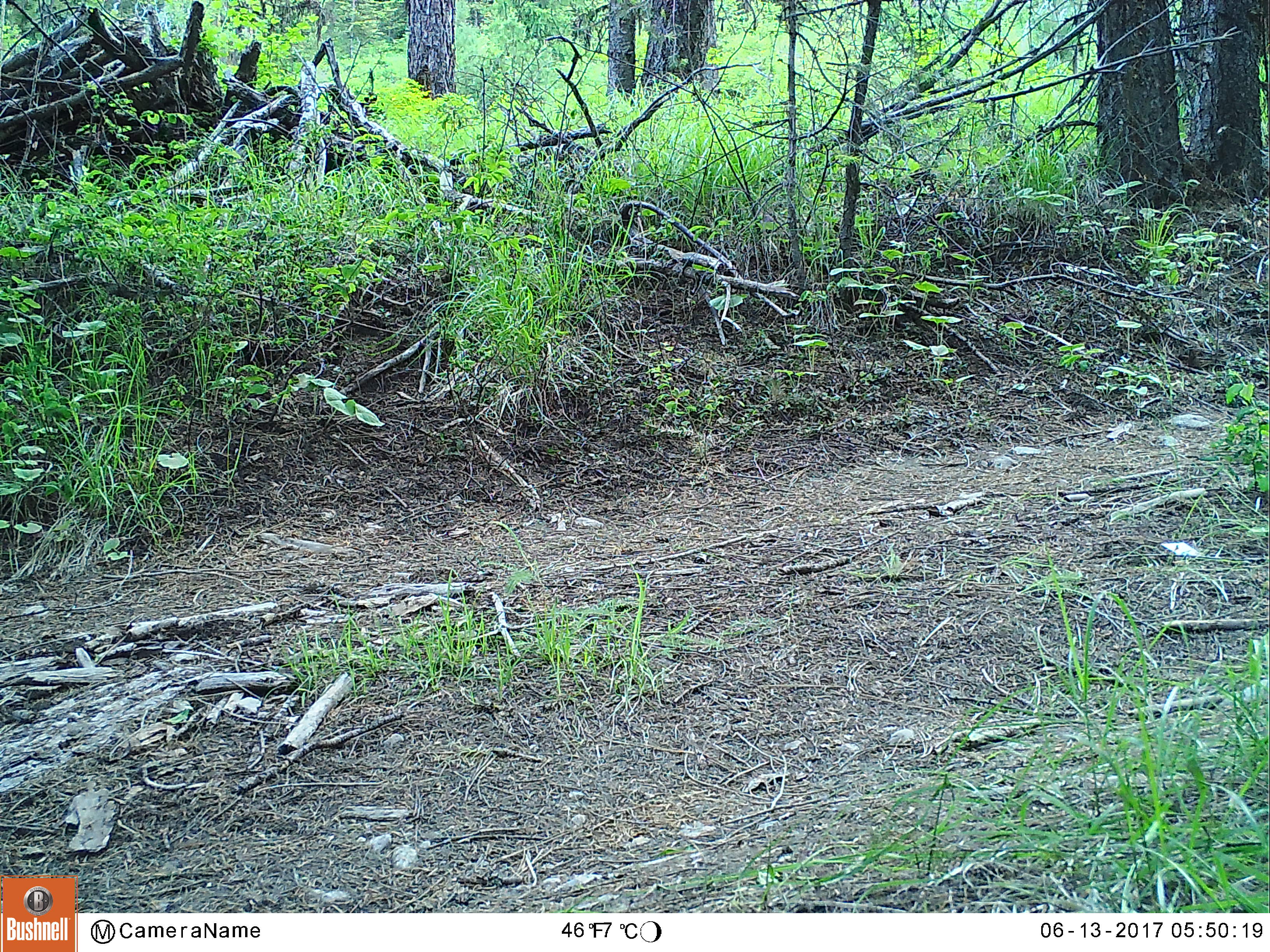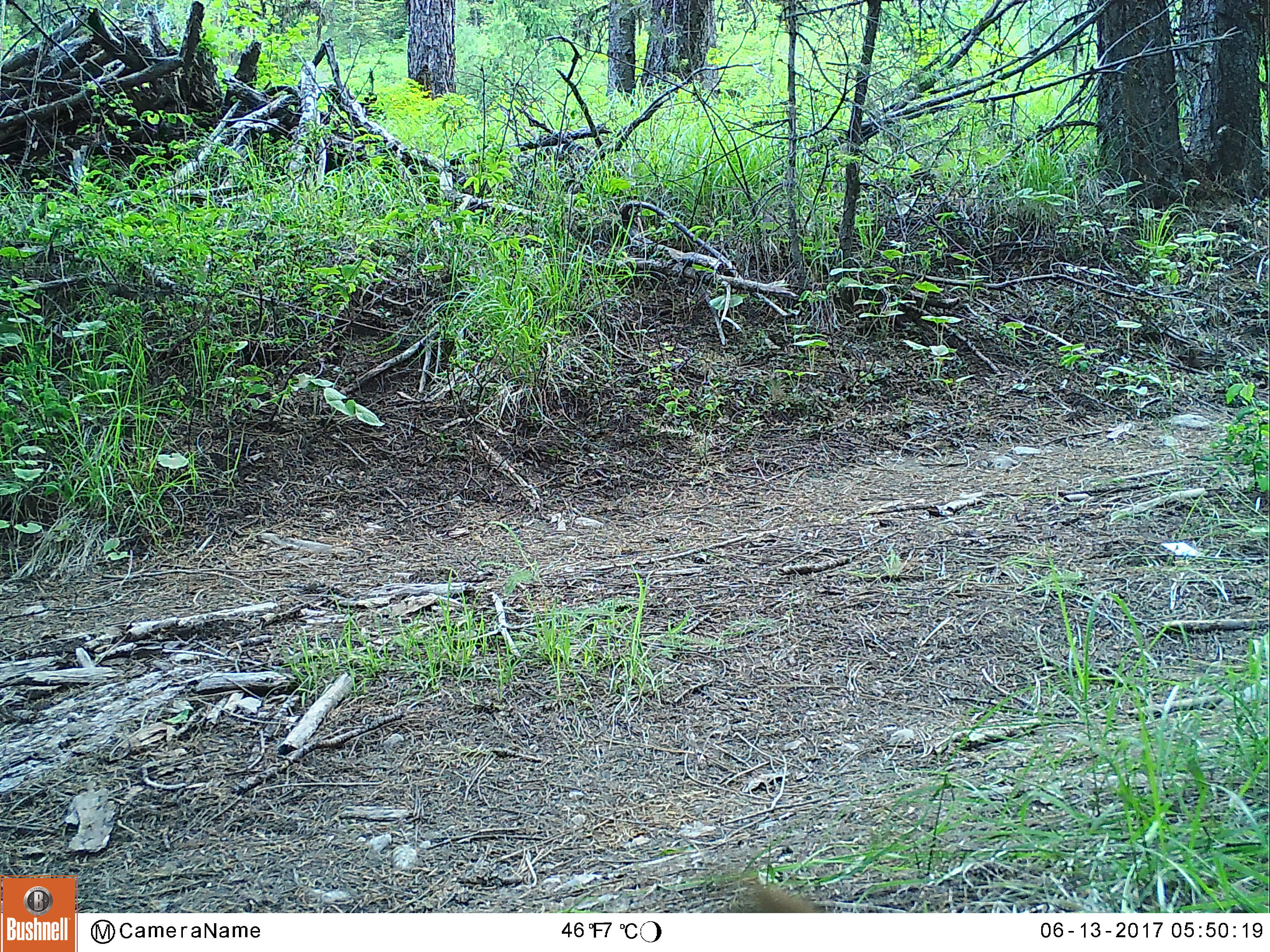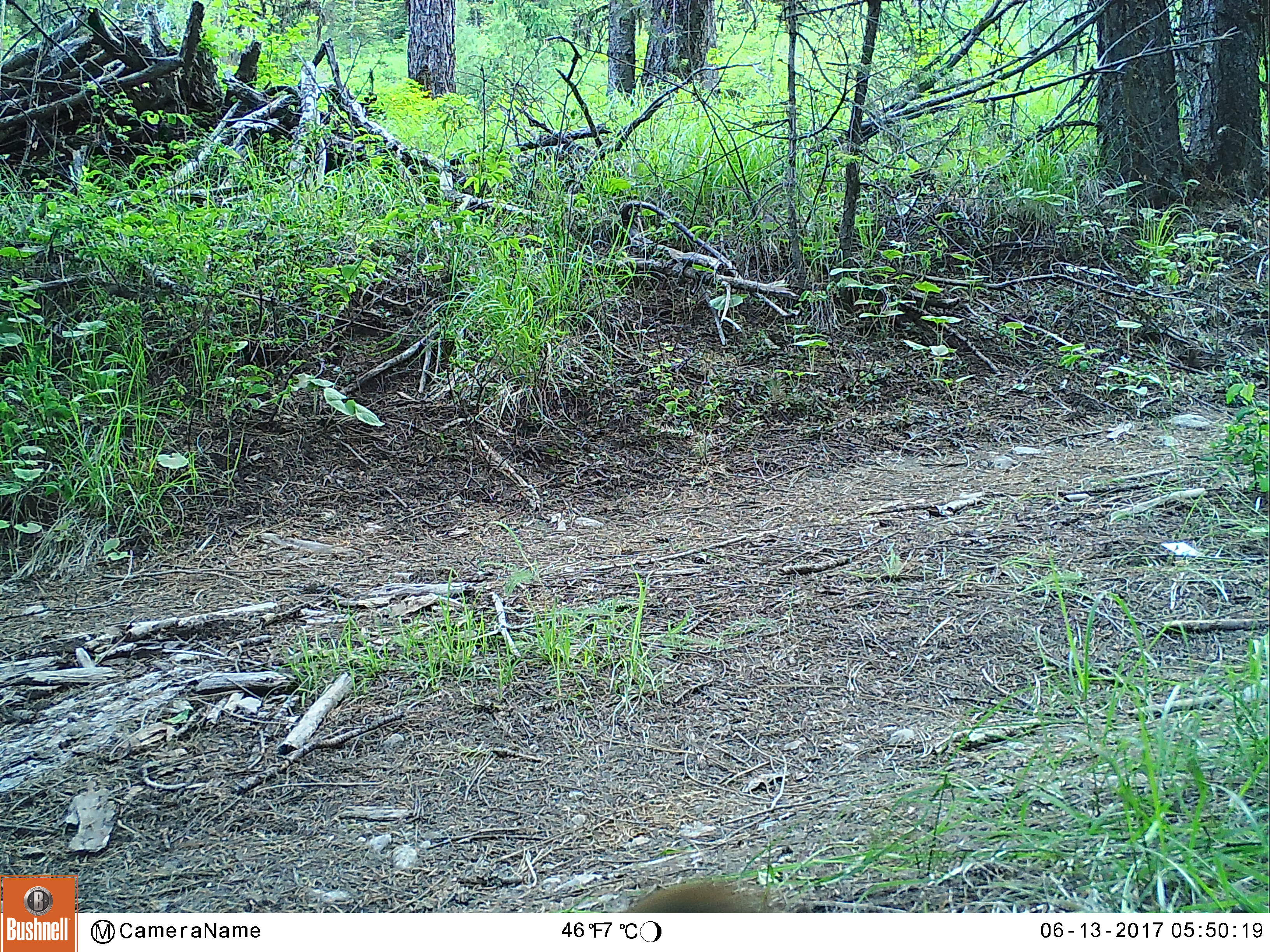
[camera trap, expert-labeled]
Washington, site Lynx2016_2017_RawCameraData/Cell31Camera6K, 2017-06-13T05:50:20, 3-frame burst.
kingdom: Animalia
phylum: Chordata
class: Mammalia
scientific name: Mammalia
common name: small mammal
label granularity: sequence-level